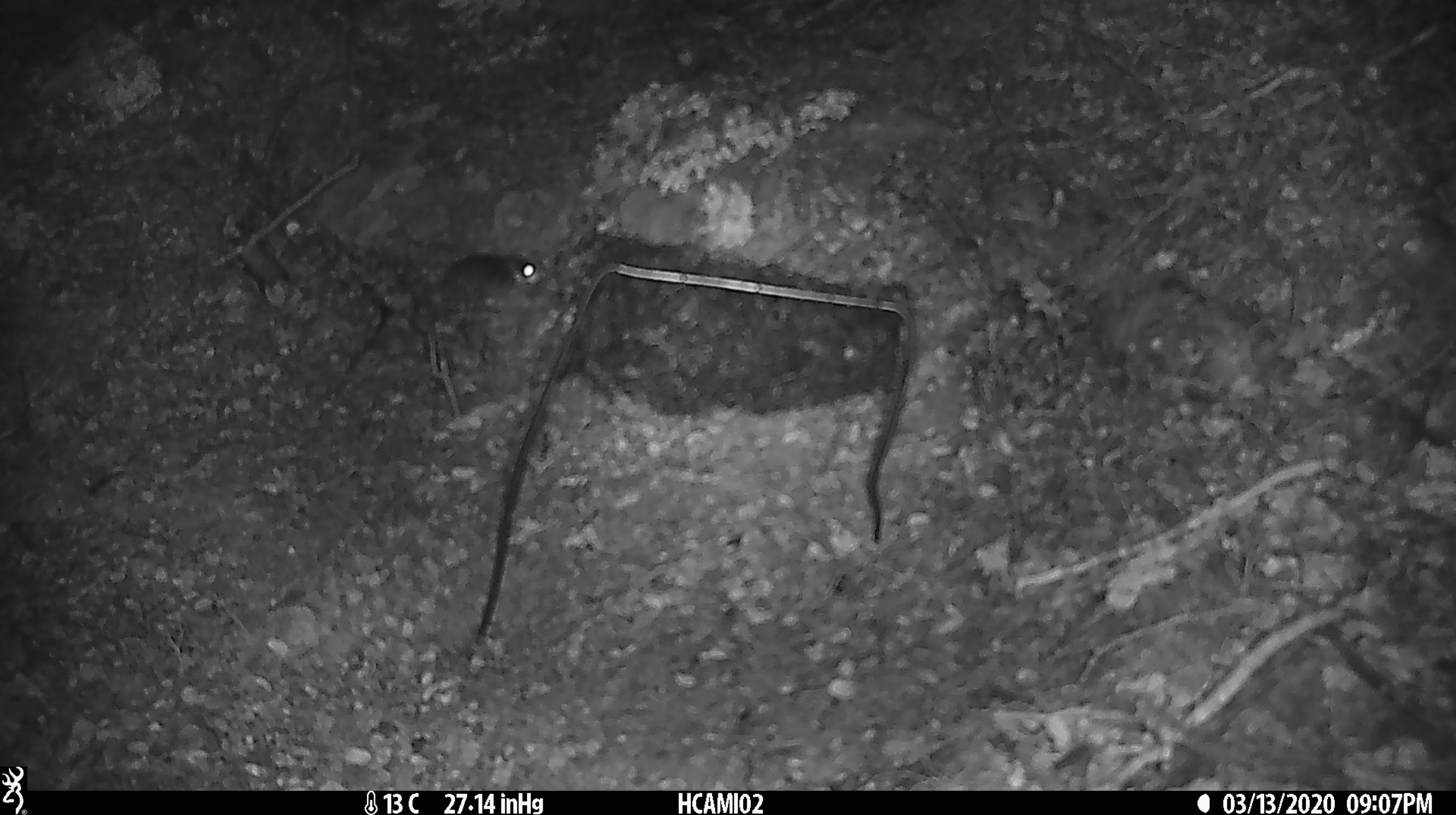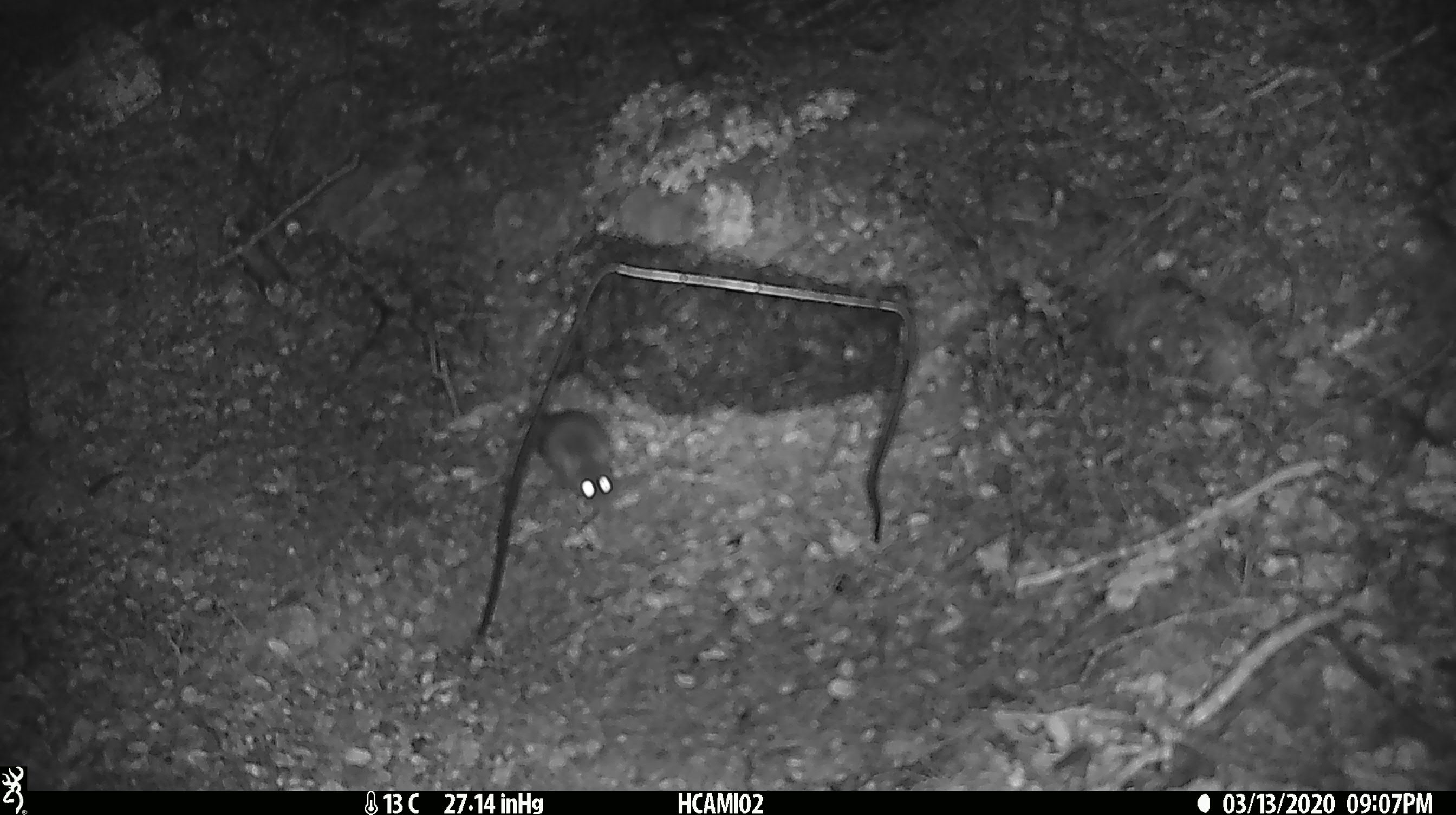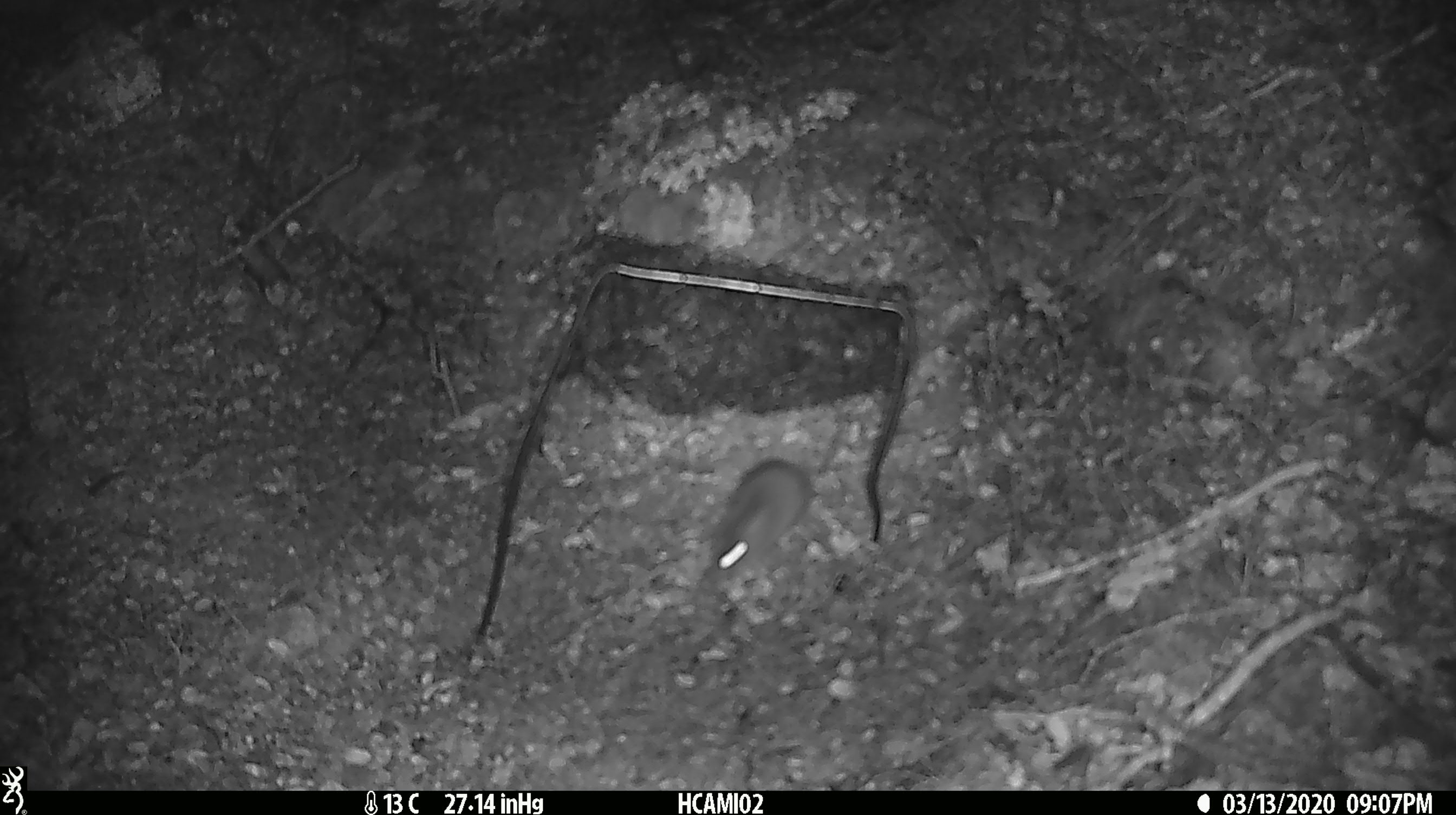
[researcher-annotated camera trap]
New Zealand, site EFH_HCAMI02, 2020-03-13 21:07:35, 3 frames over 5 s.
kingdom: Animalia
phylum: Chordata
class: Mammalia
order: Rodentia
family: Muridae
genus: Mus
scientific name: Mus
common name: mouse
Mouse (Mus).